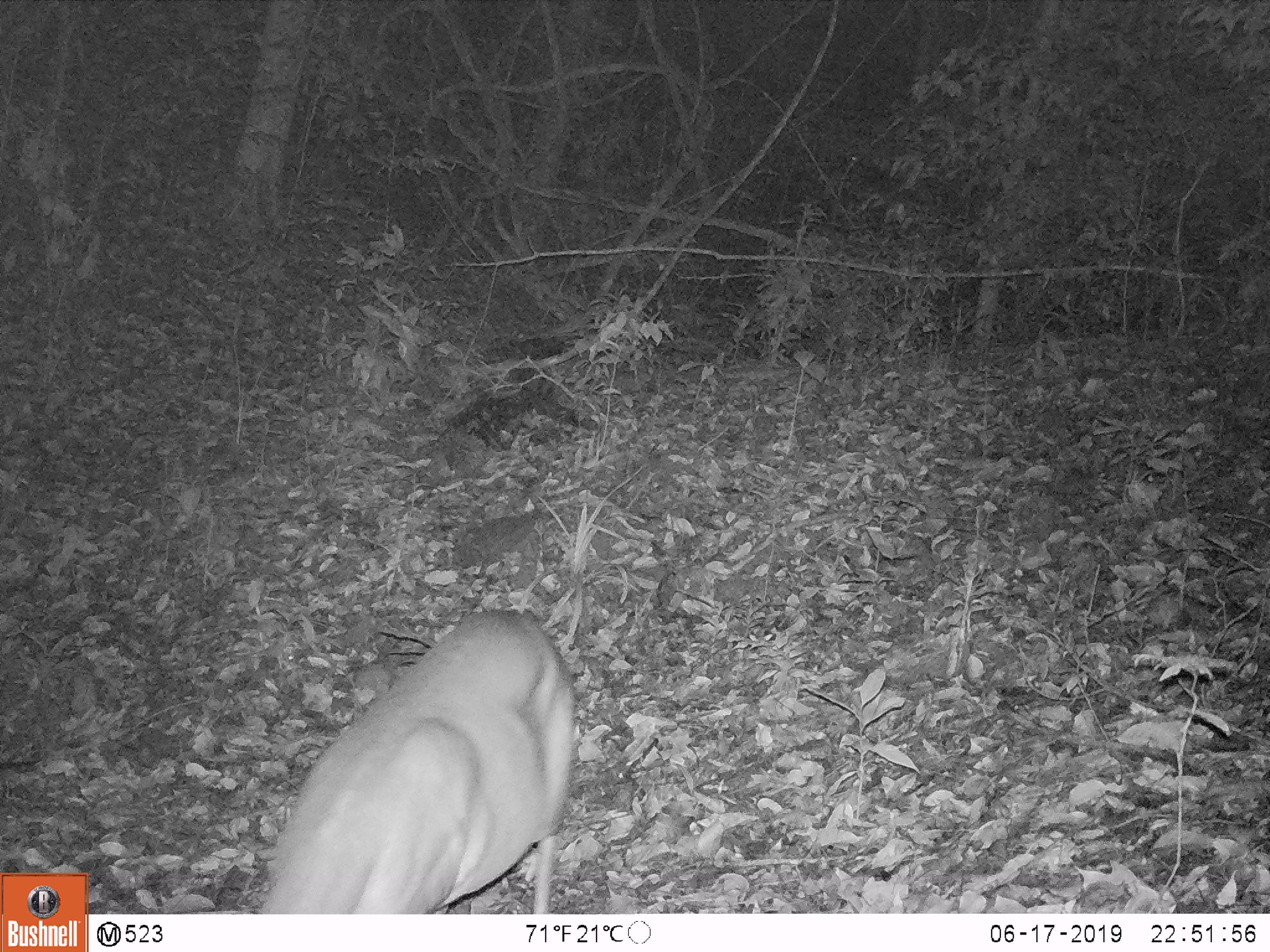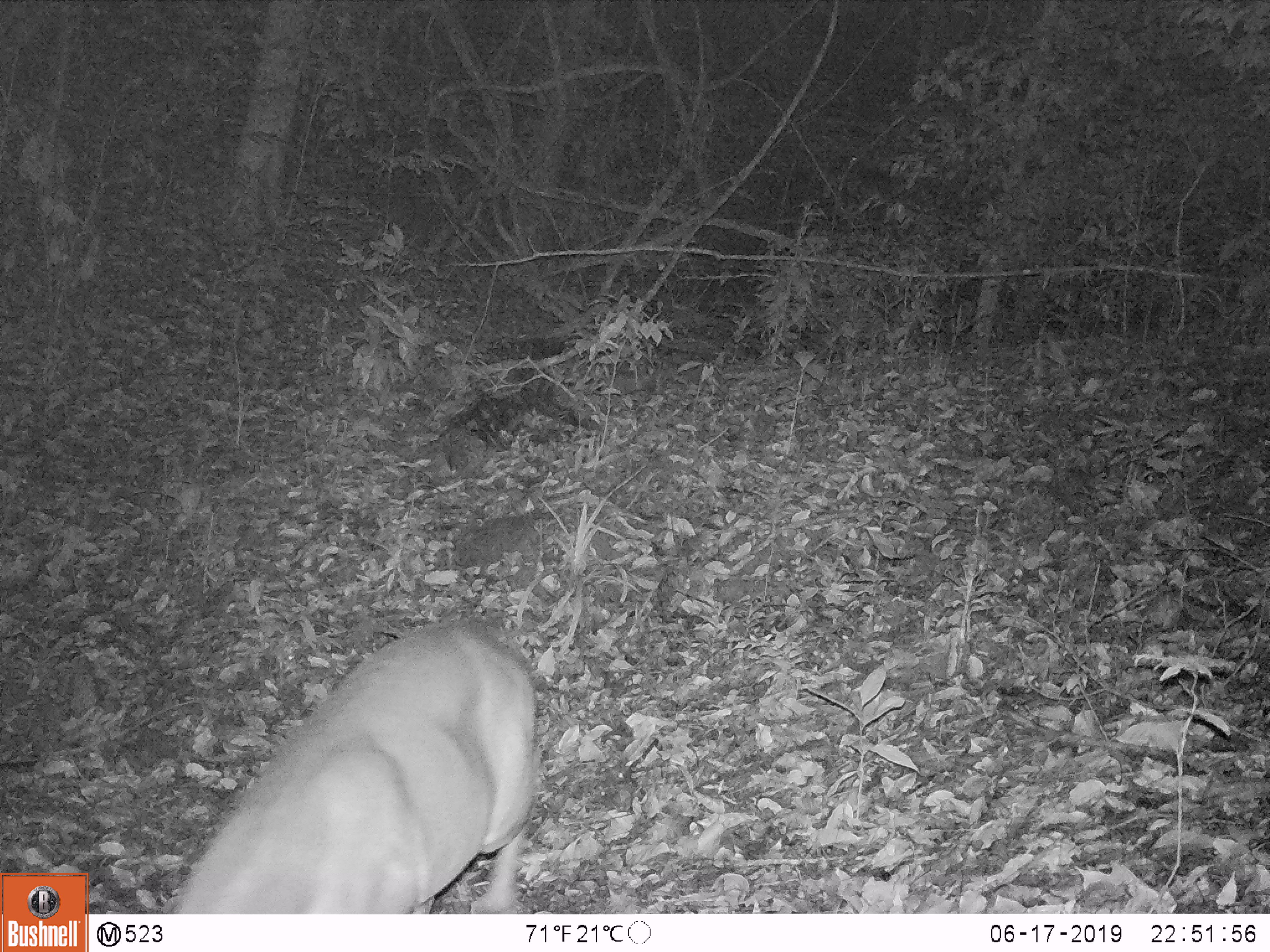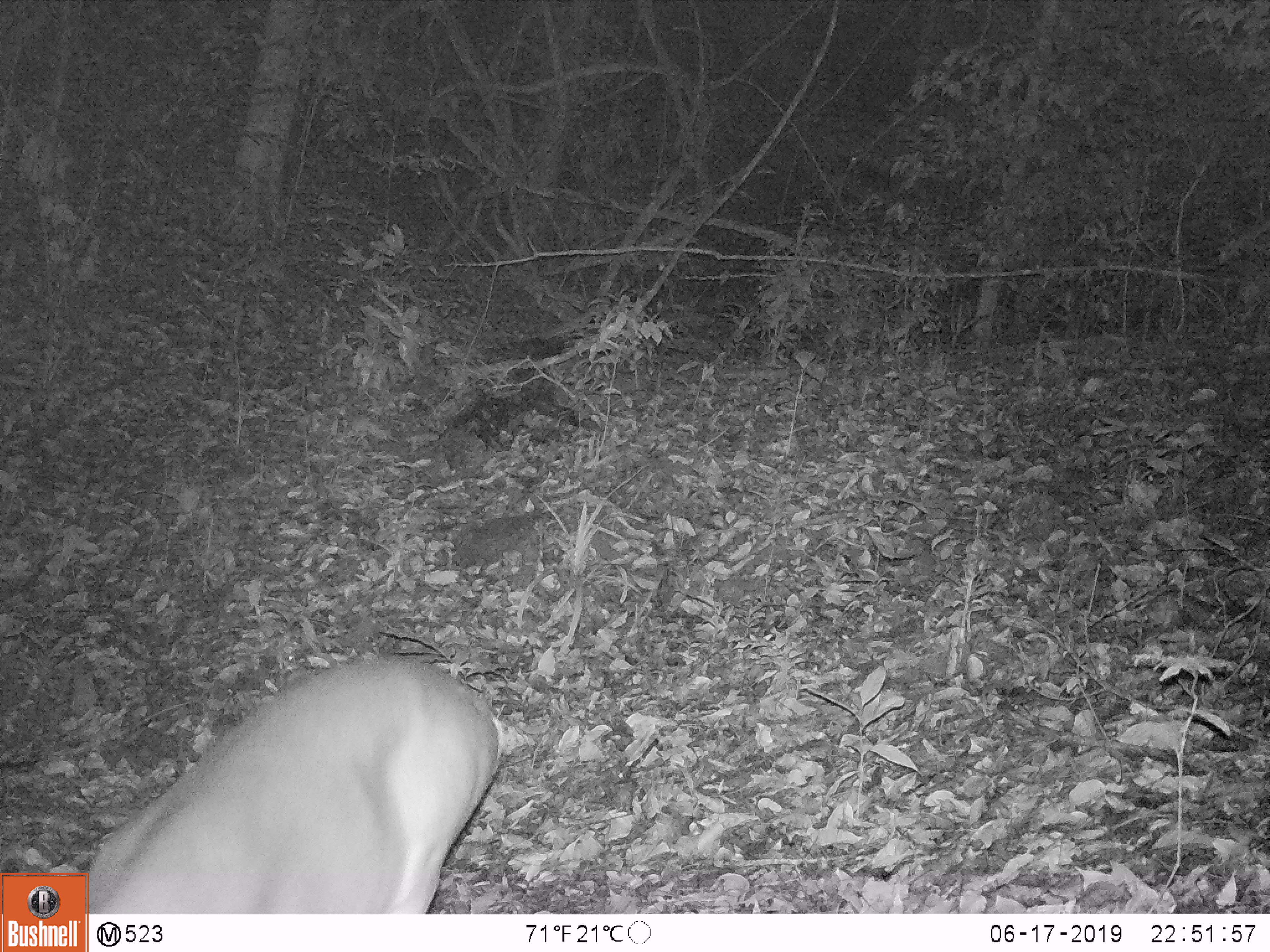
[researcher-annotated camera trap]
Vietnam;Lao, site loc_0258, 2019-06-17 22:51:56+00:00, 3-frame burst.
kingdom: Animalia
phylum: Chordata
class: Mammalia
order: Artiodactyla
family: Cervidae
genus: Muntiacus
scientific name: Muntiacus vuquangensis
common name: large-antlered muntjac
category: large antlered muntjac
Large antlered muntjac (large-antlered muntjac) (Muntiacus vuquangensis). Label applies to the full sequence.